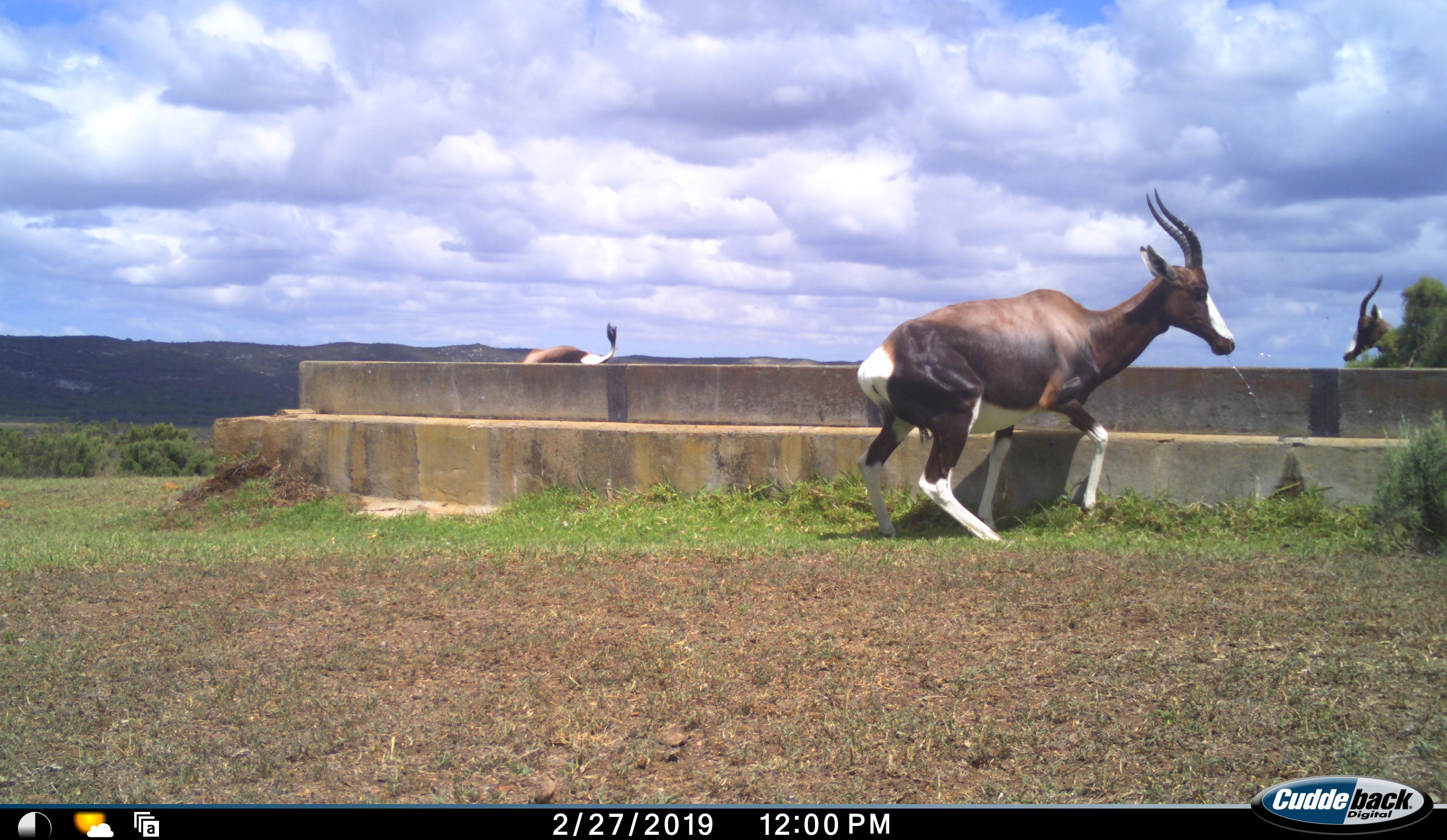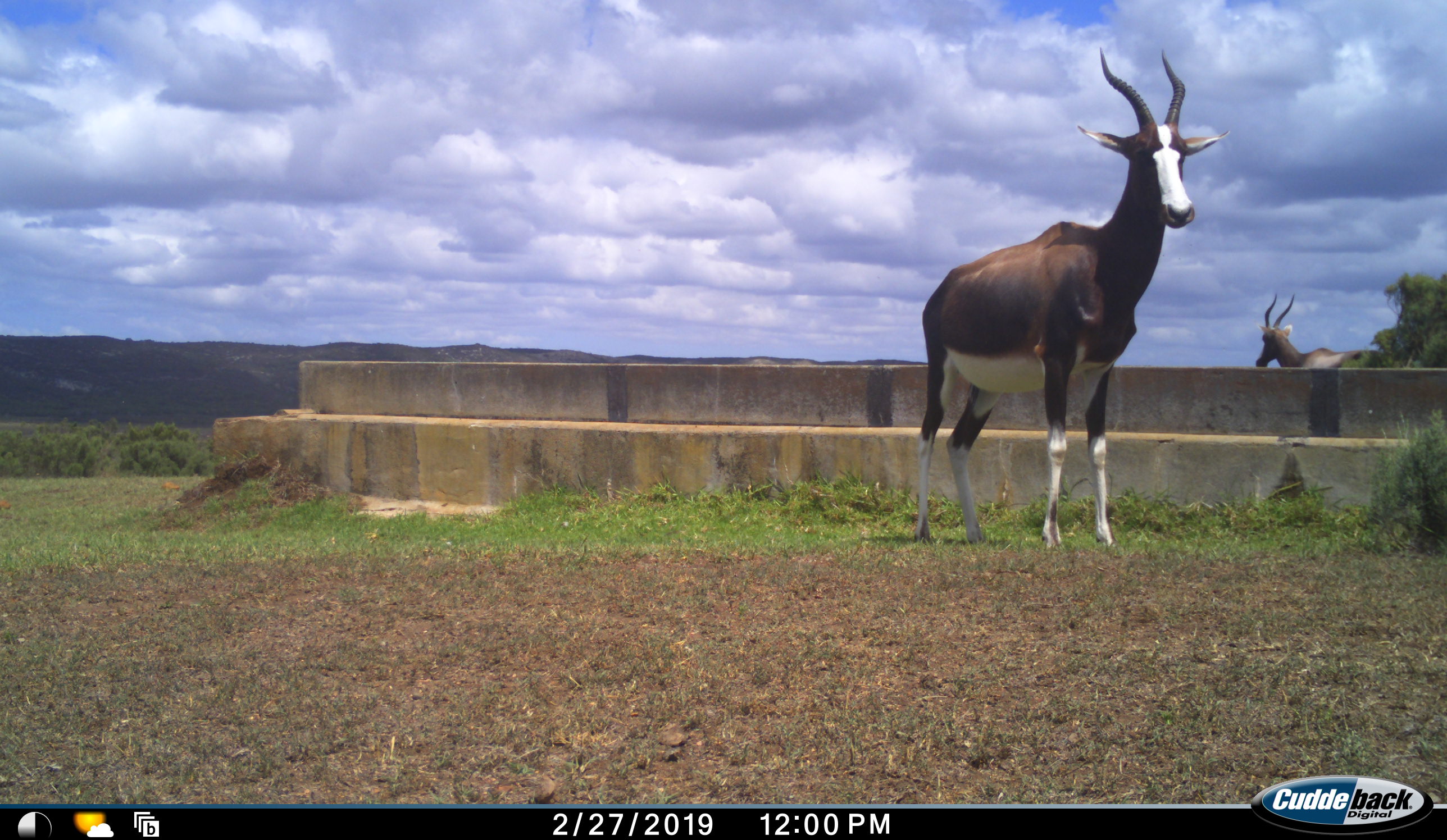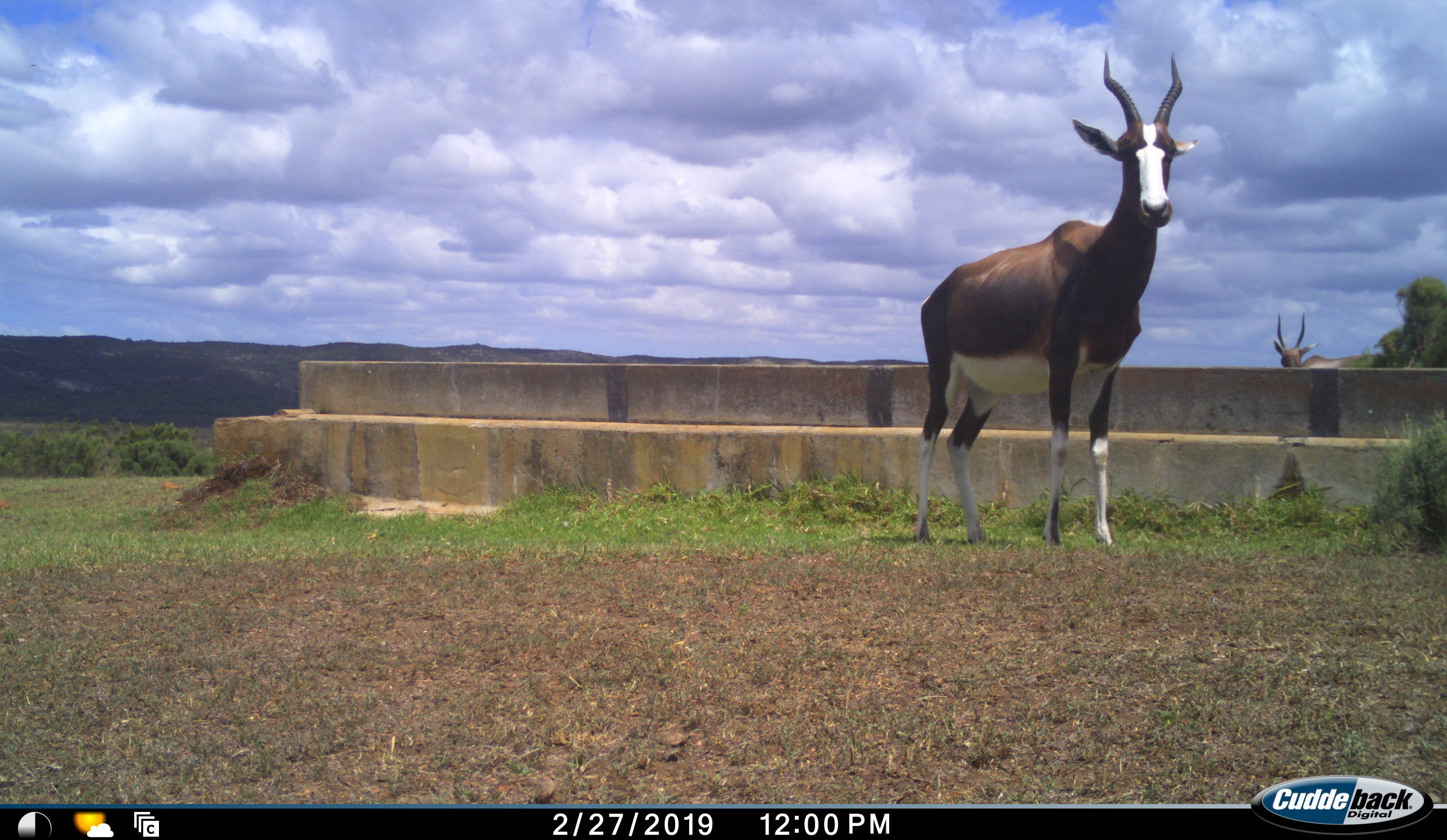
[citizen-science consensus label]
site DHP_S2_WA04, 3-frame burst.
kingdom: Animalia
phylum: Chordata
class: Mammalia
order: Artiodactyla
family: Bovidae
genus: Damaliscus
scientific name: Damaliscus pygargus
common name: bontebok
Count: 3.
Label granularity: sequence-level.